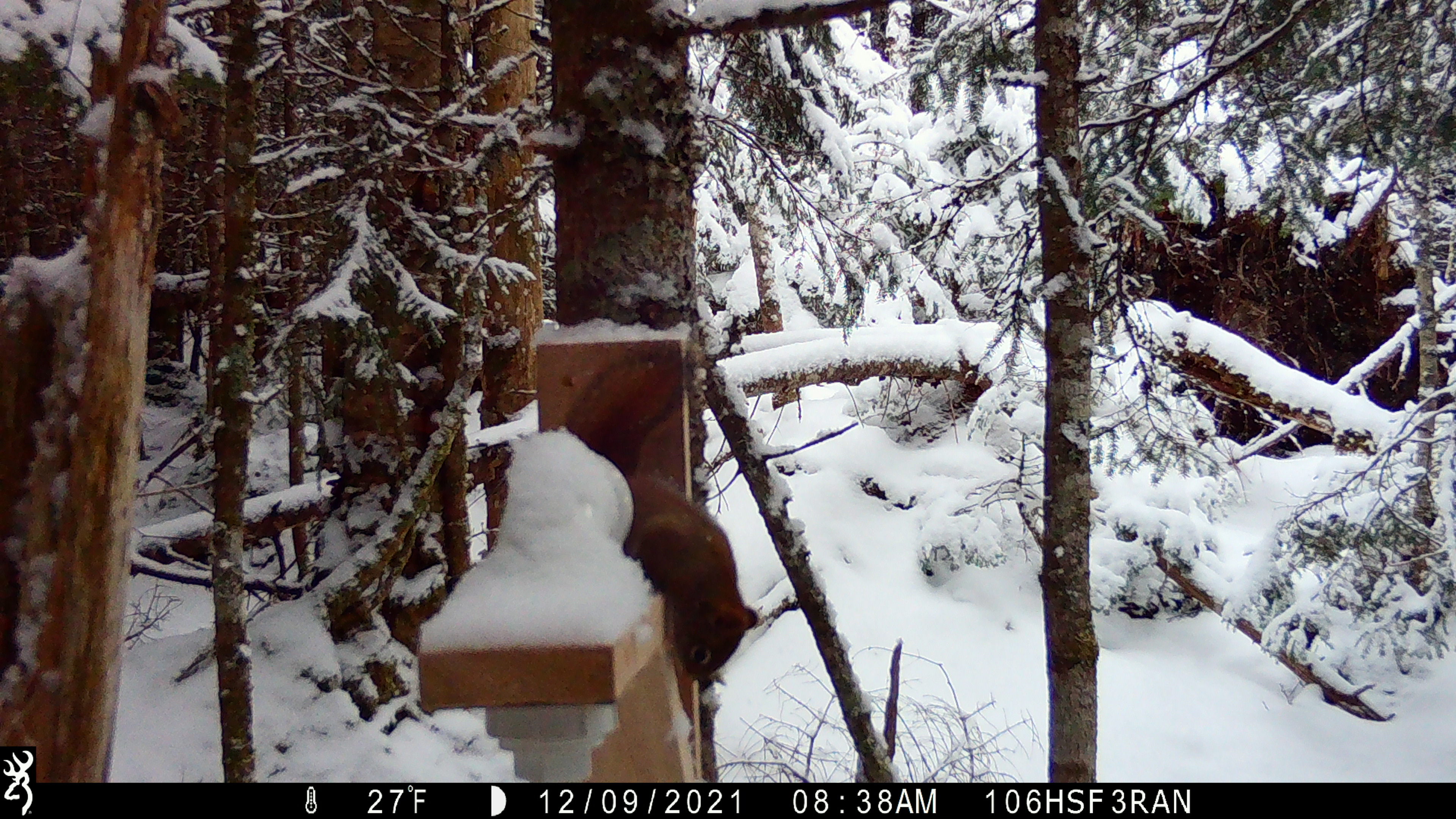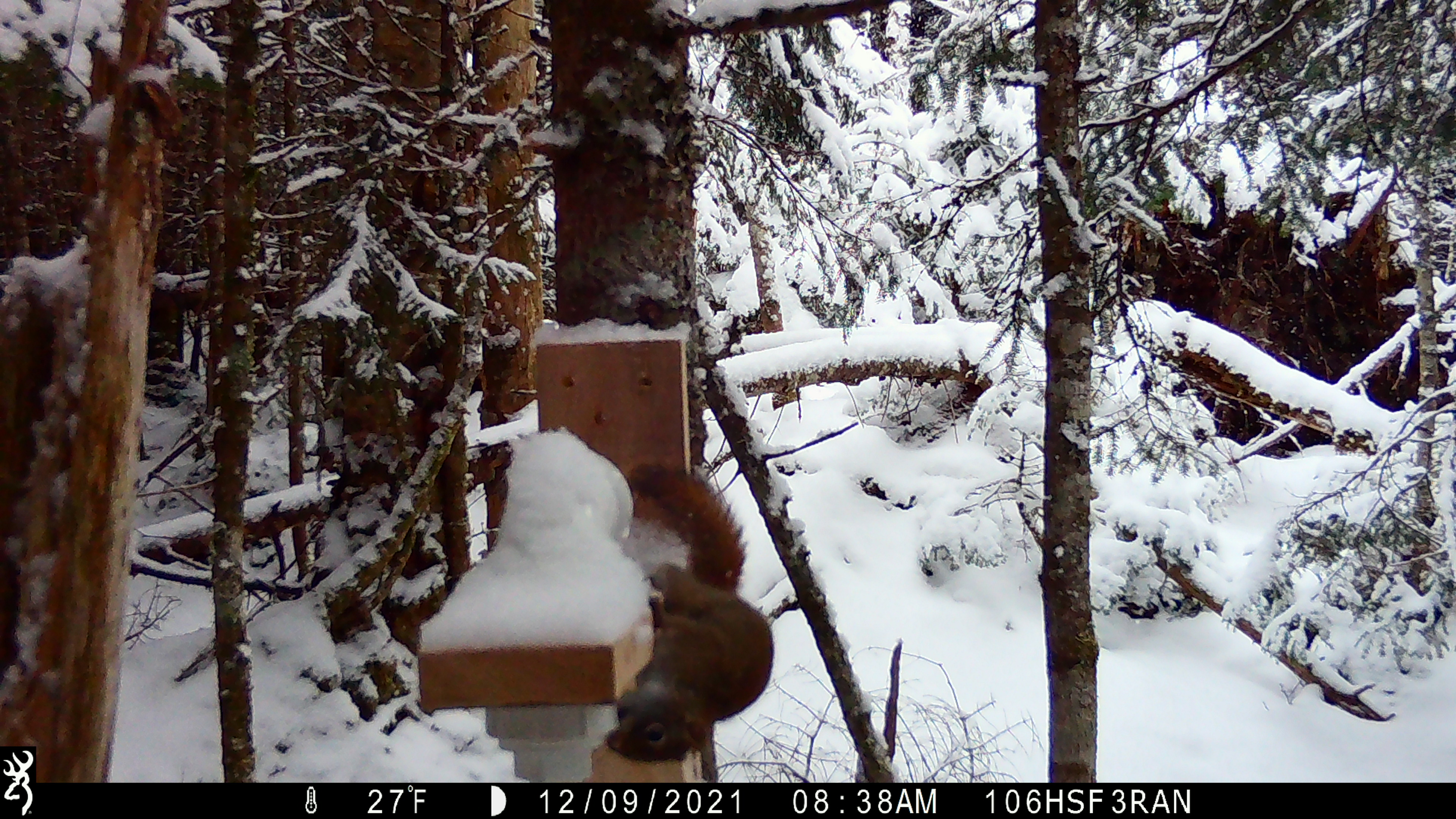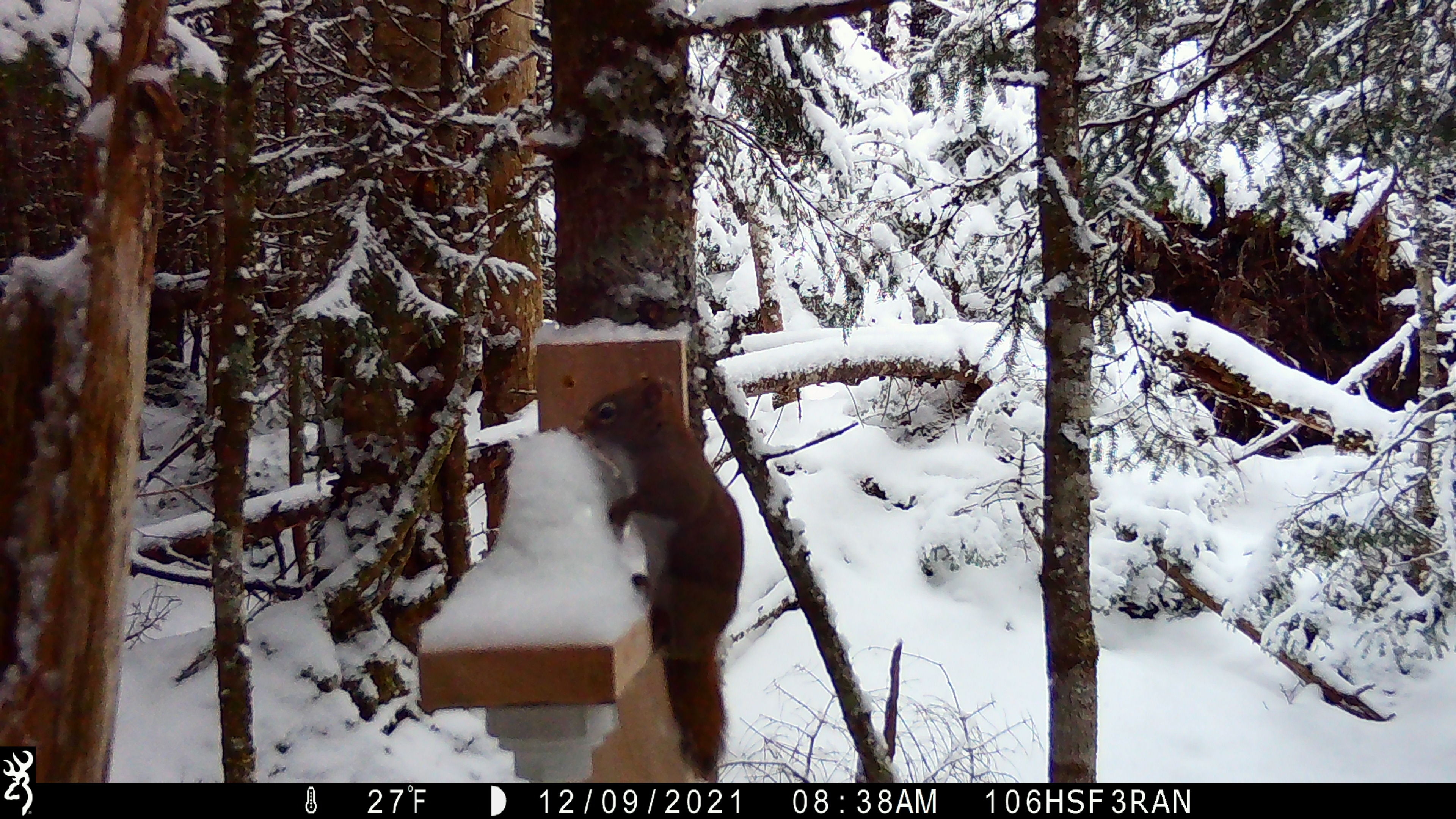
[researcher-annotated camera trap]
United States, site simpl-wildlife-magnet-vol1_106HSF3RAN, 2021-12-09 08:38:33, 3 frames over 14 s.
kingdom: Animalia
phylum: Chordata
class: Mammalia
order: Rodentia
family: Sciuridae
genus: Tamiasciurus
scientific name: Tamiasciurus hudsonicus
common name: red squirrel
Red squirrel (Tamiasciurus hudsonicus).